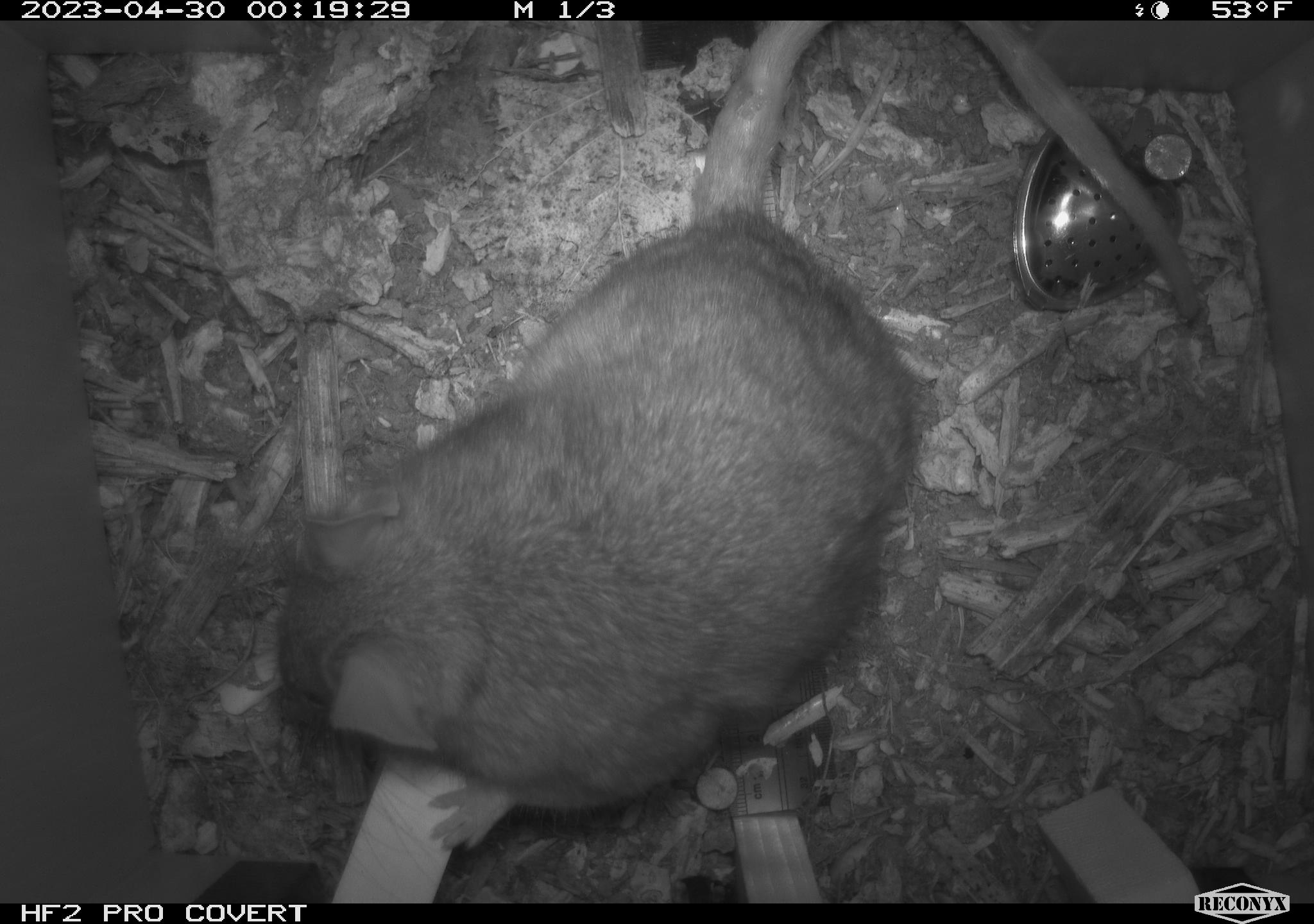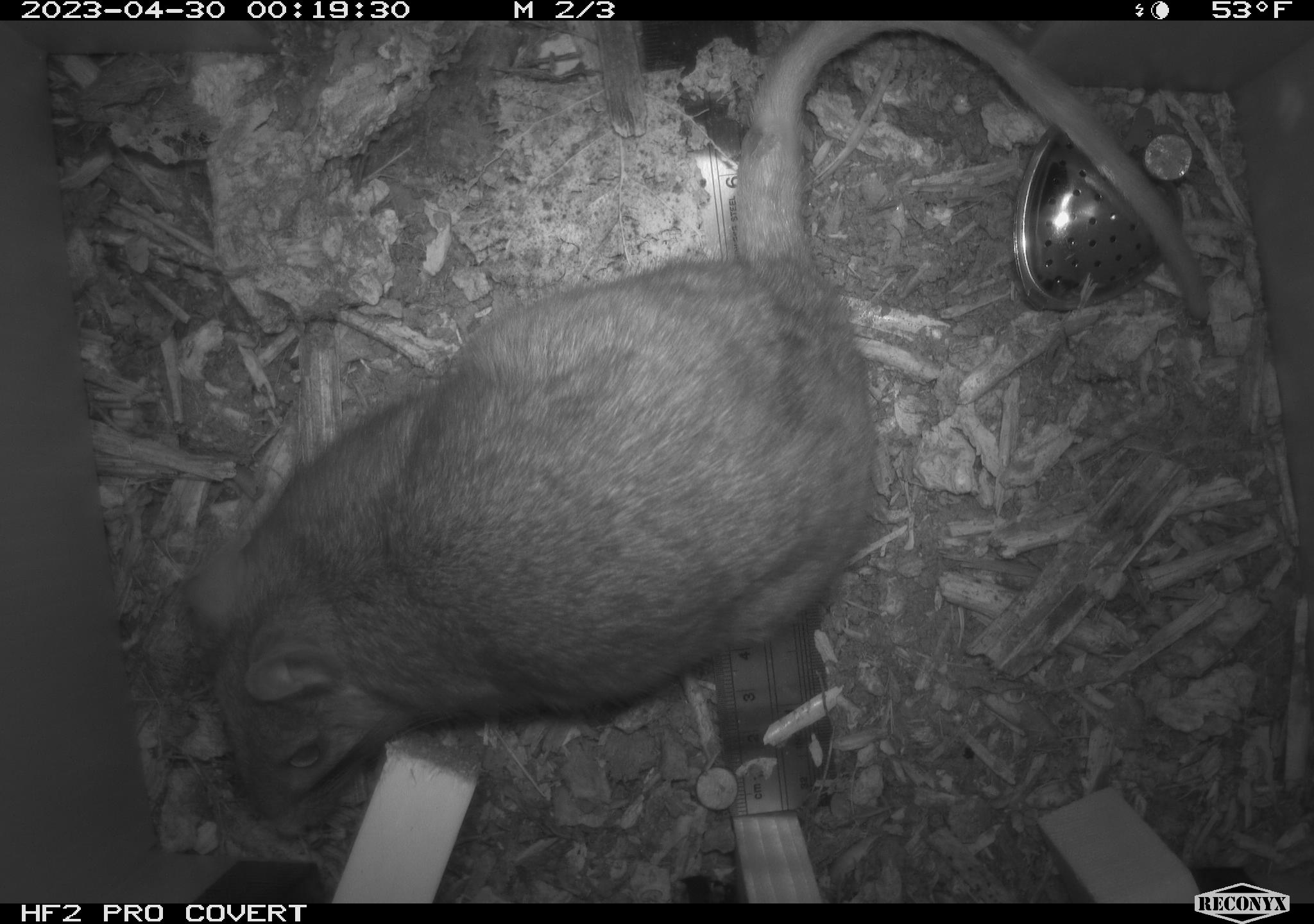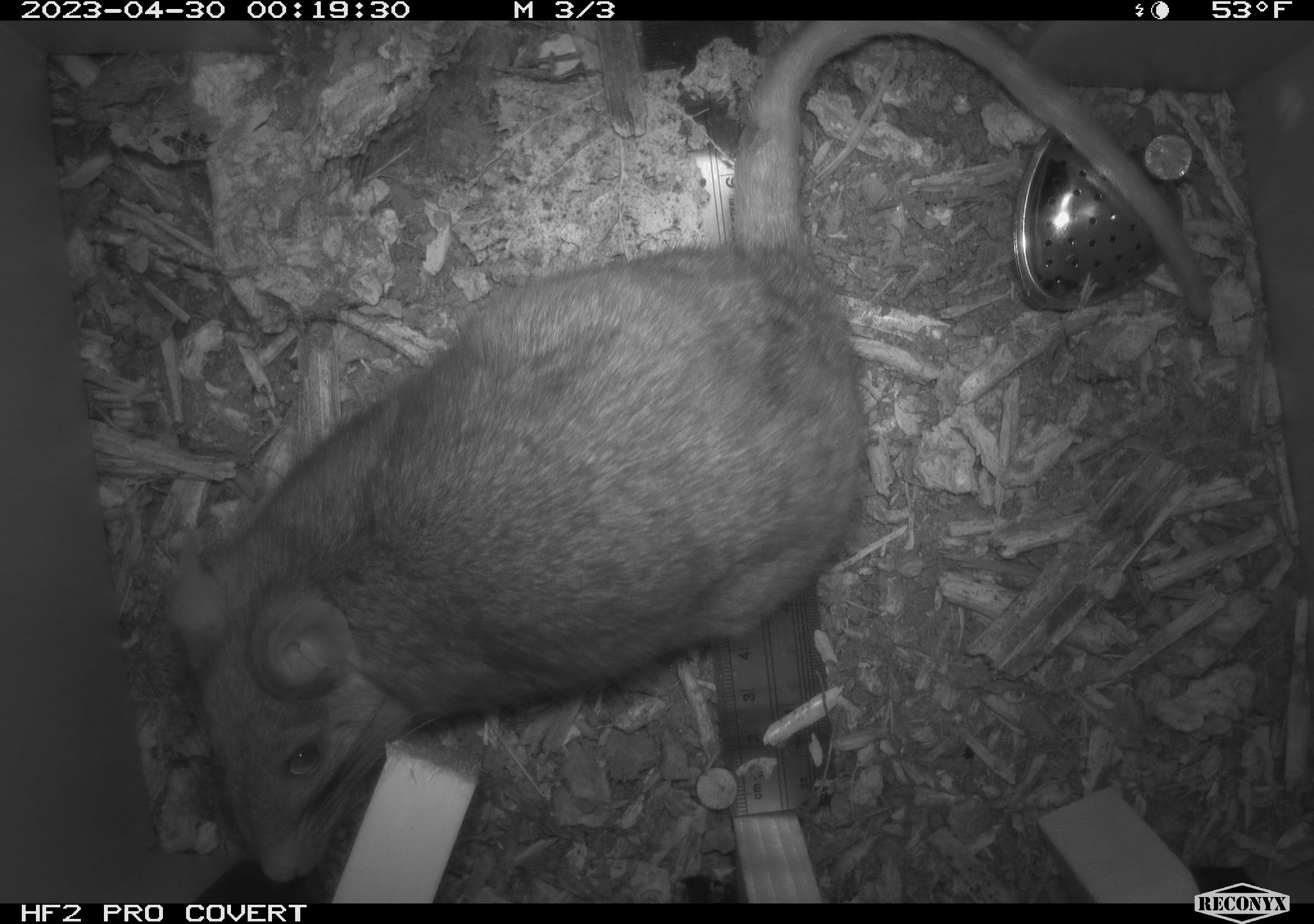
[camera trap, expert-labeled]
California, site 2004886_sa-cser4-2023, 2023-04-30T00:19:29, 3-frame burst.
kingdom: Animalia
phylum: Chordata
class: Mammalia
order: Rodentia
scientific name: Rodentia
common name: woodrat or rat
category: woodrat or rat species